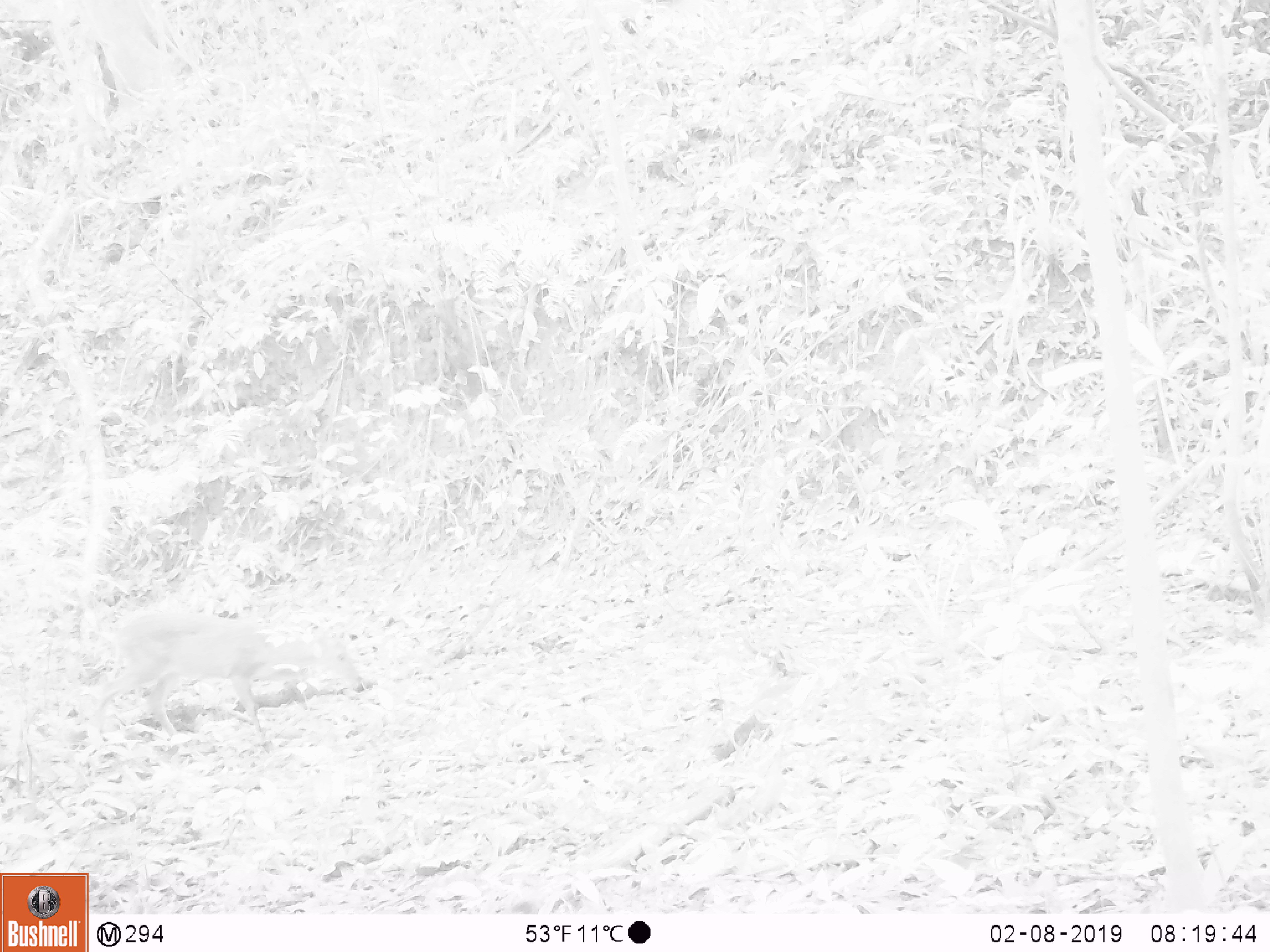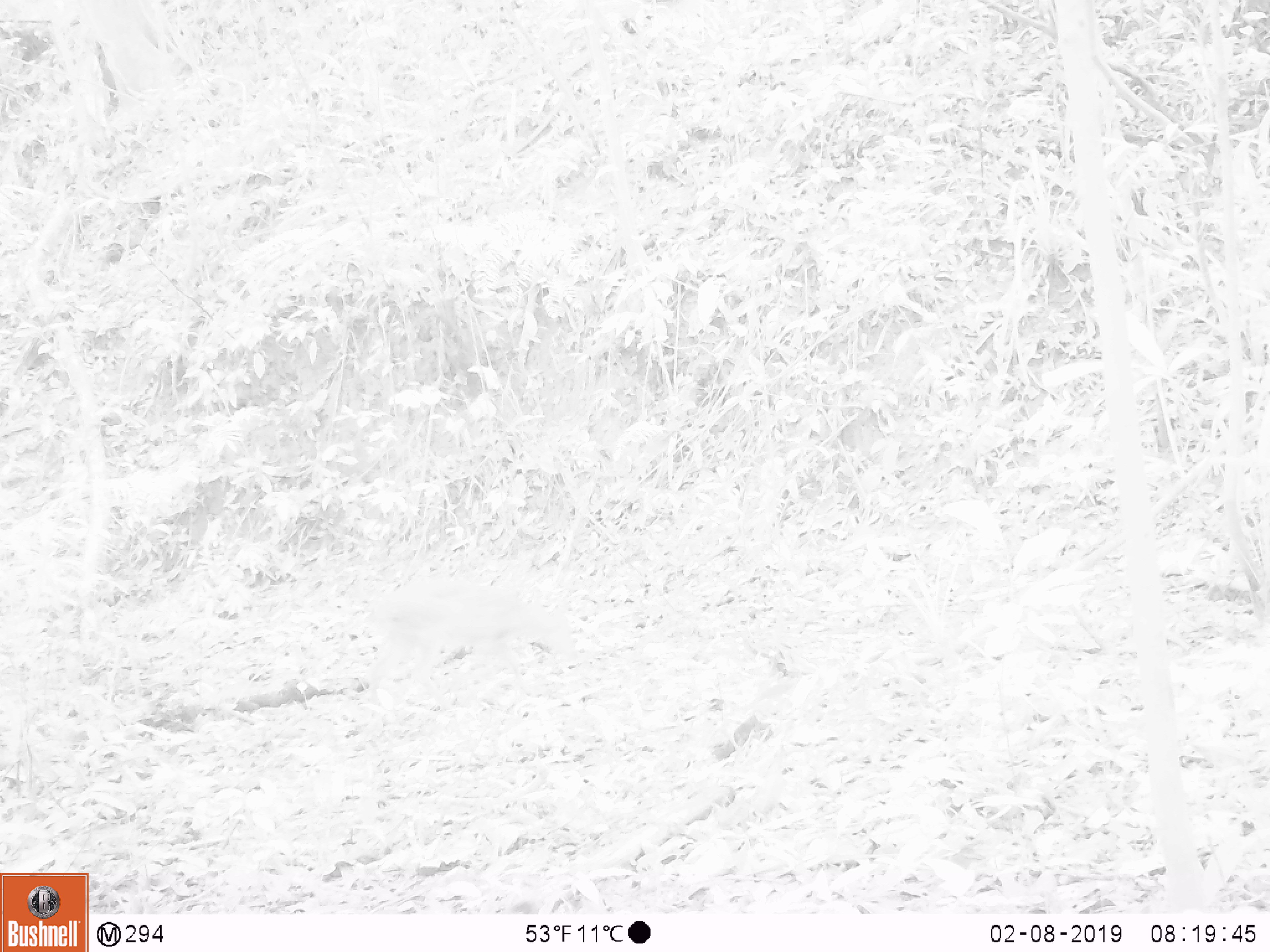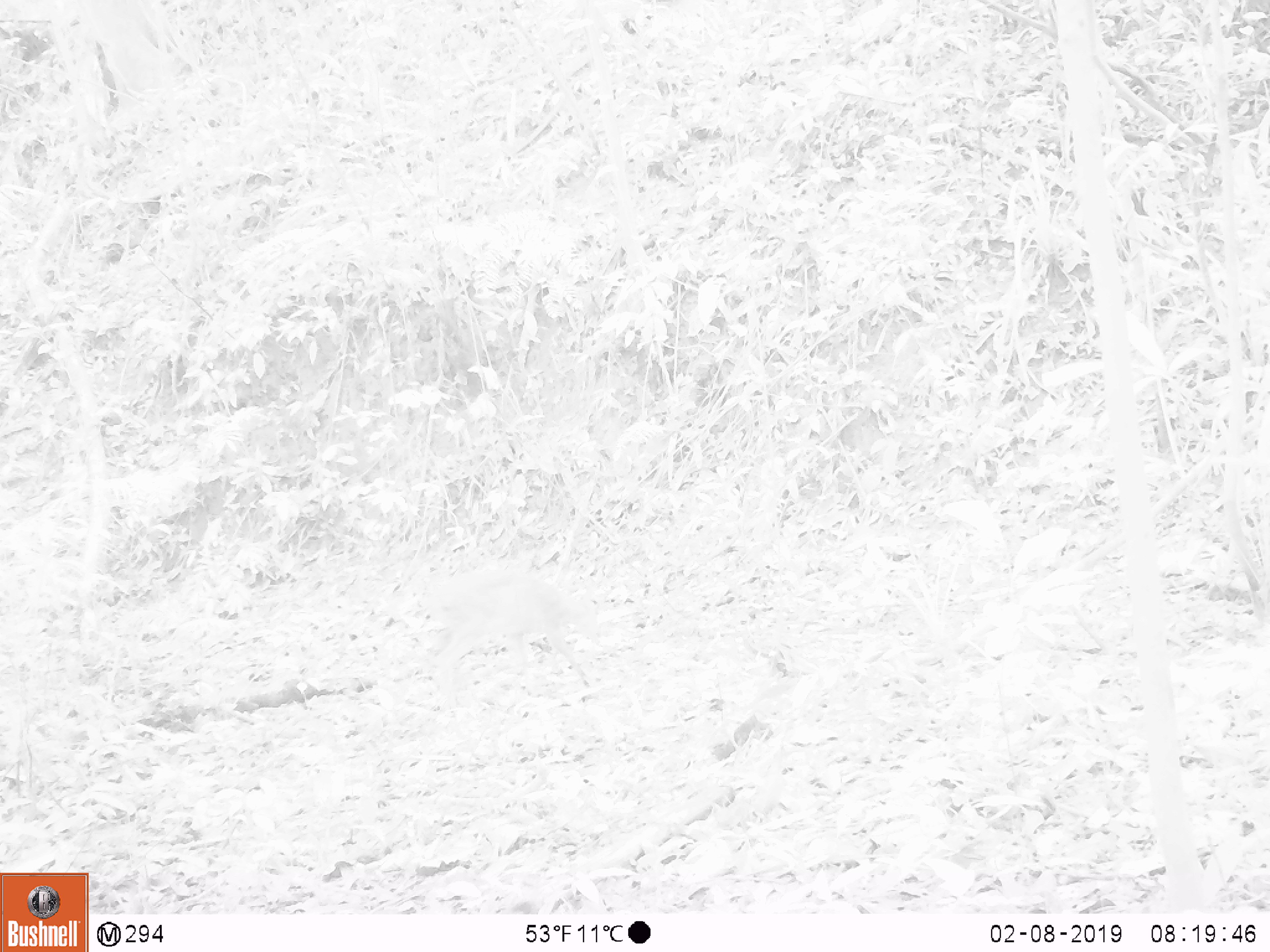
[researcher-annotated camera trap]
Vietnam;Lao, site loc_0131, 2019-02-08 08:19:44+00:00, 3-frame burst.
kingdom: Animalia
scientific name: Animalia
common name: animal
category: unidentified animal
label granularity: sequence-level